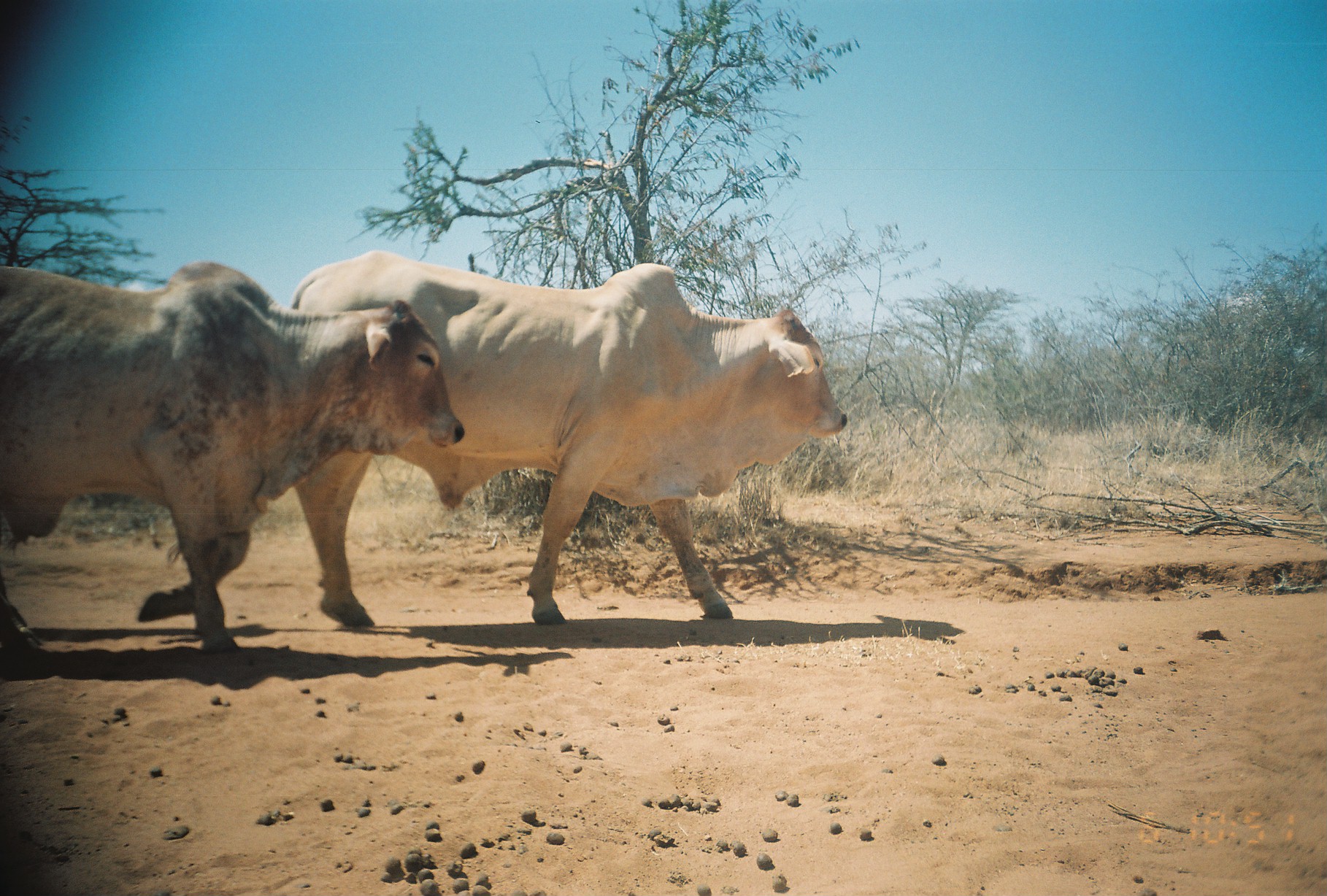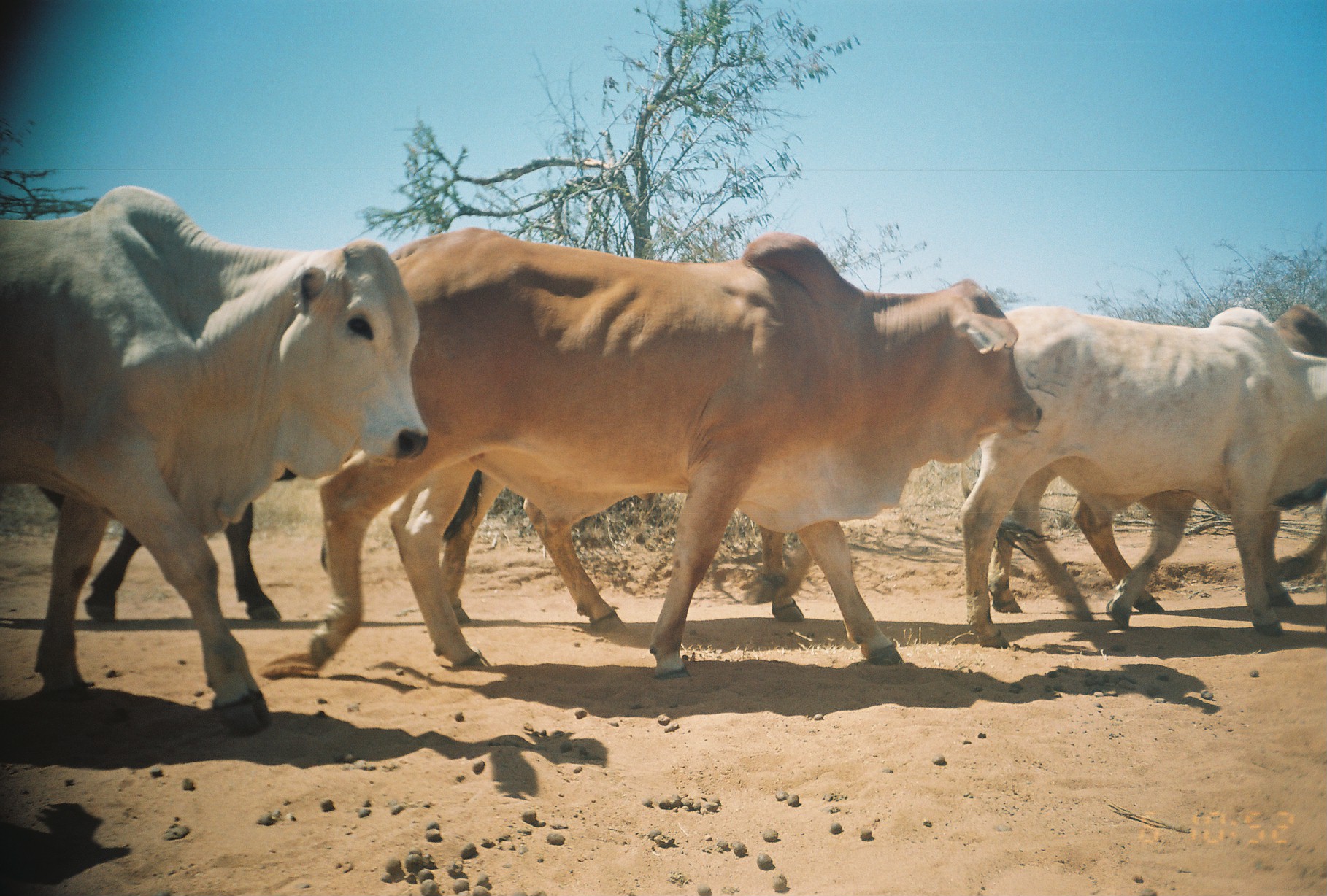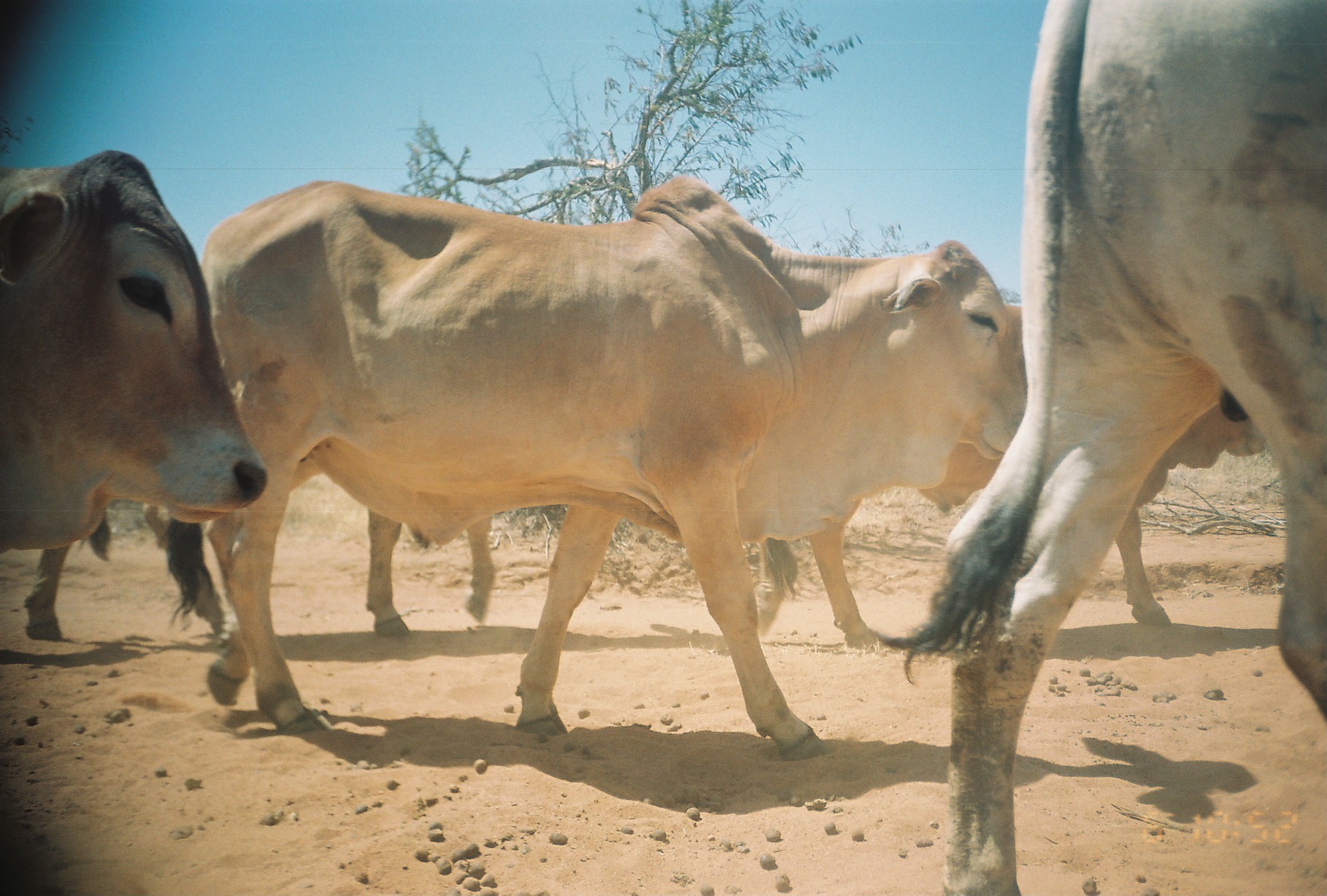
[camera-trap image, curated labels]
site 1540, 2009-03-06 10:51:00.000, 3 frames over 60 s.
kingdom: Animalia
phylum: Chordata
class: Mammalia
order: Artiodactyla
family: Bovidae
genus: Bos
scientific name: Bos taurus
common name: domestic cattle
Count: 2.